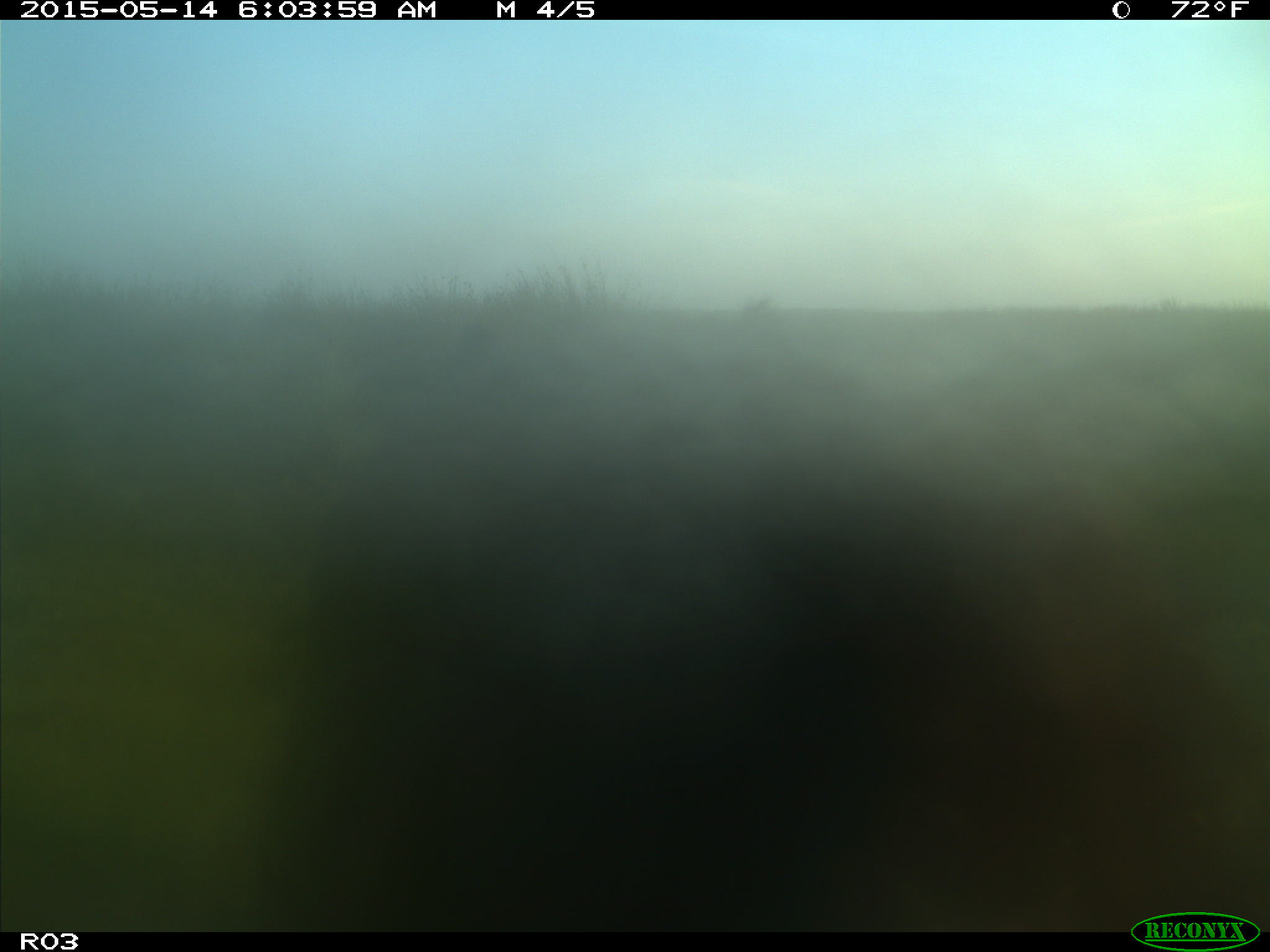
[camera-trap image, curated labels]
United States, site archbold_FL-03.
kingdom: Animalia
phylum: Chordata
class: Mammalia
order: Artiodactyla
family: Bovidae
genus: Bos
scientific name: Bos taurus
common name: domestic cow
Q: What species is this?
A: Bos taurus (domestic cow).